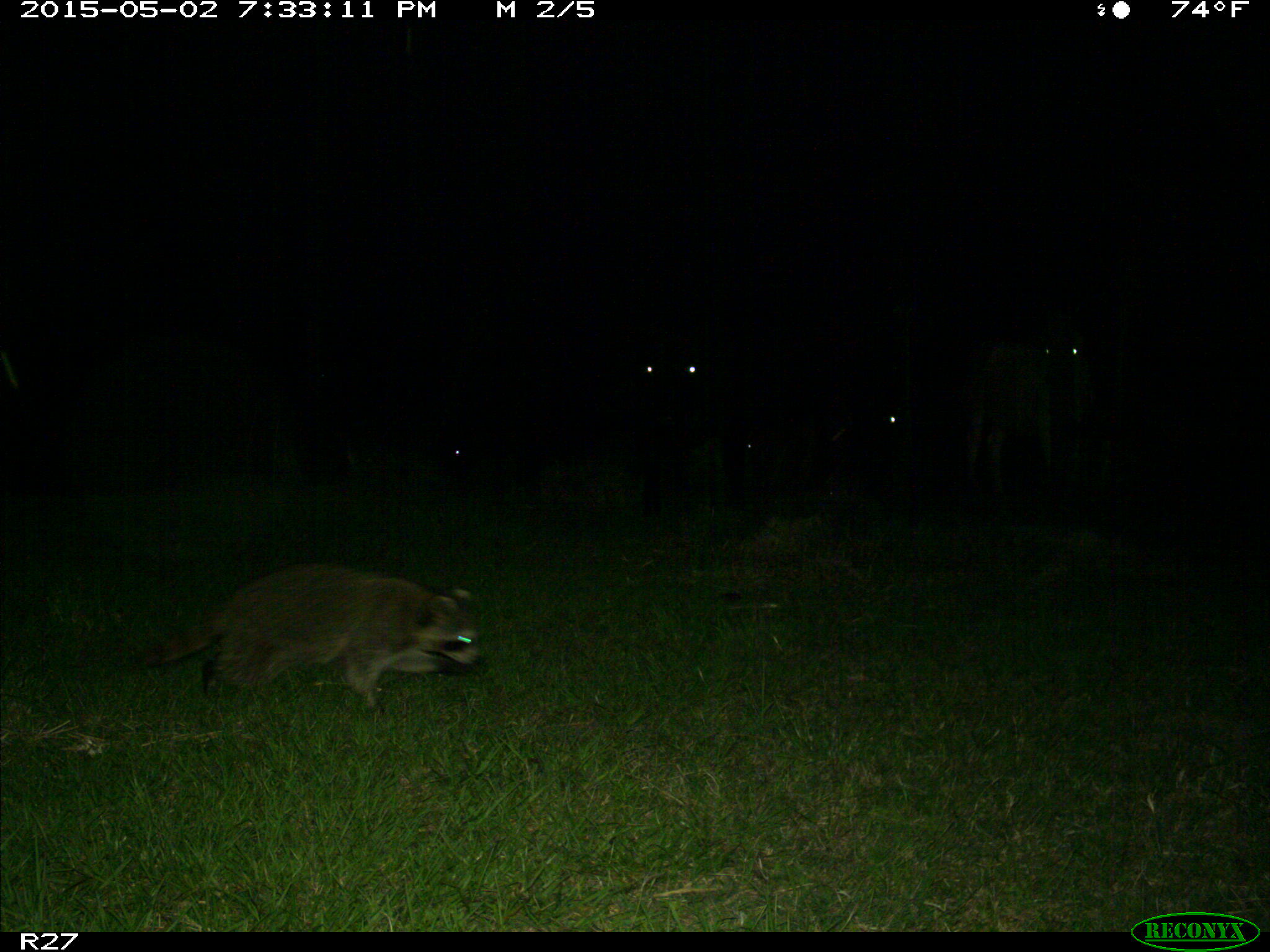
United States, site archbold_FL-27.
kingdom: Animalia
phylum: Chordata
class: Mammalia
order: Artiodactyla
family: Bovidae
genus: Bos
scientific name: Bos taurus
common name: domestic cow